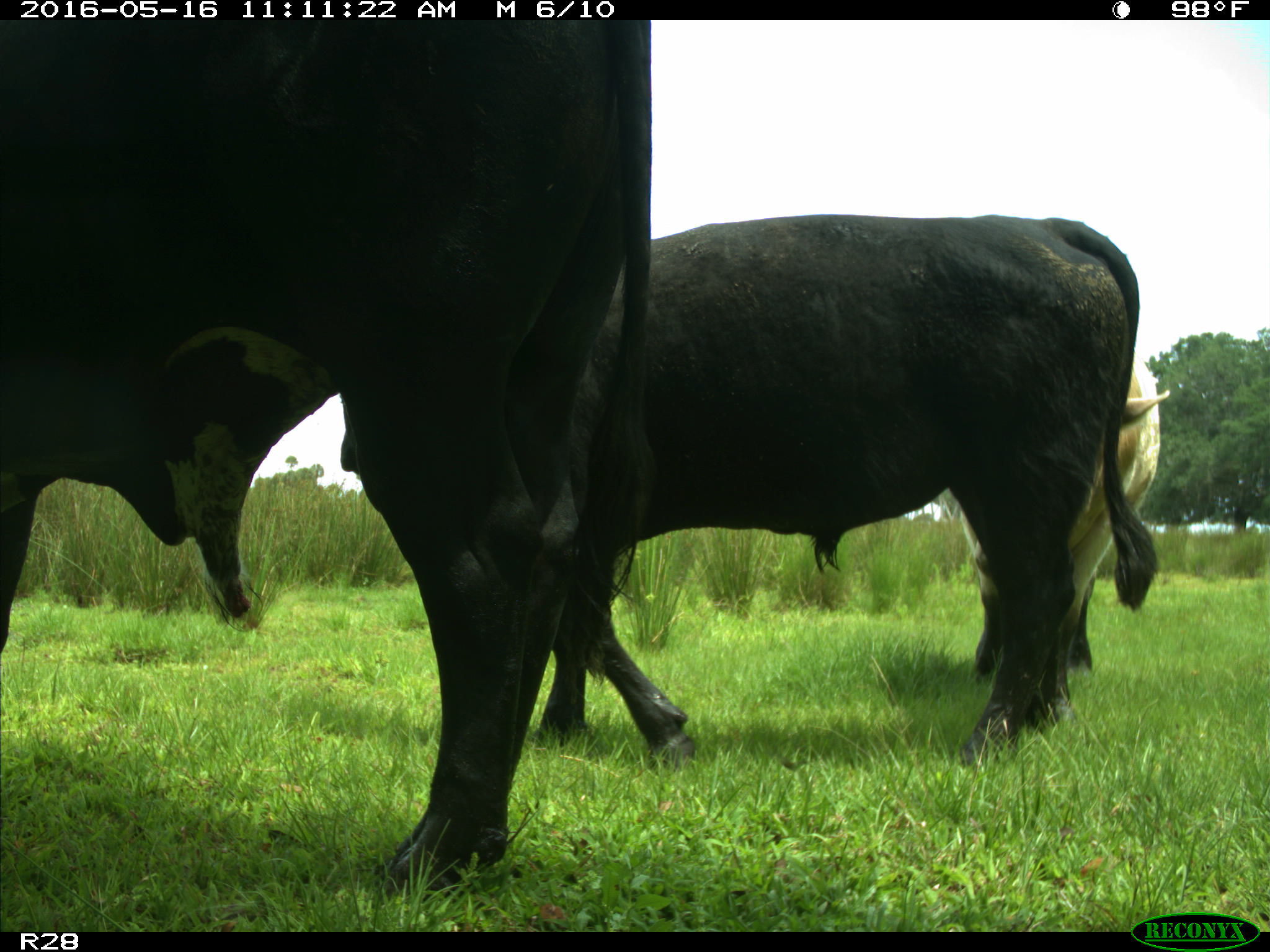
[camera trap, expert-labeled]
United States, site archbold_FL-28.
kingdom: Animalia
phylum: Chordata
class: Mammalia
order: Artiodactyla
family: Bovidae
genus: Bos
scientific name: Bos taurus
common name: domestic cow